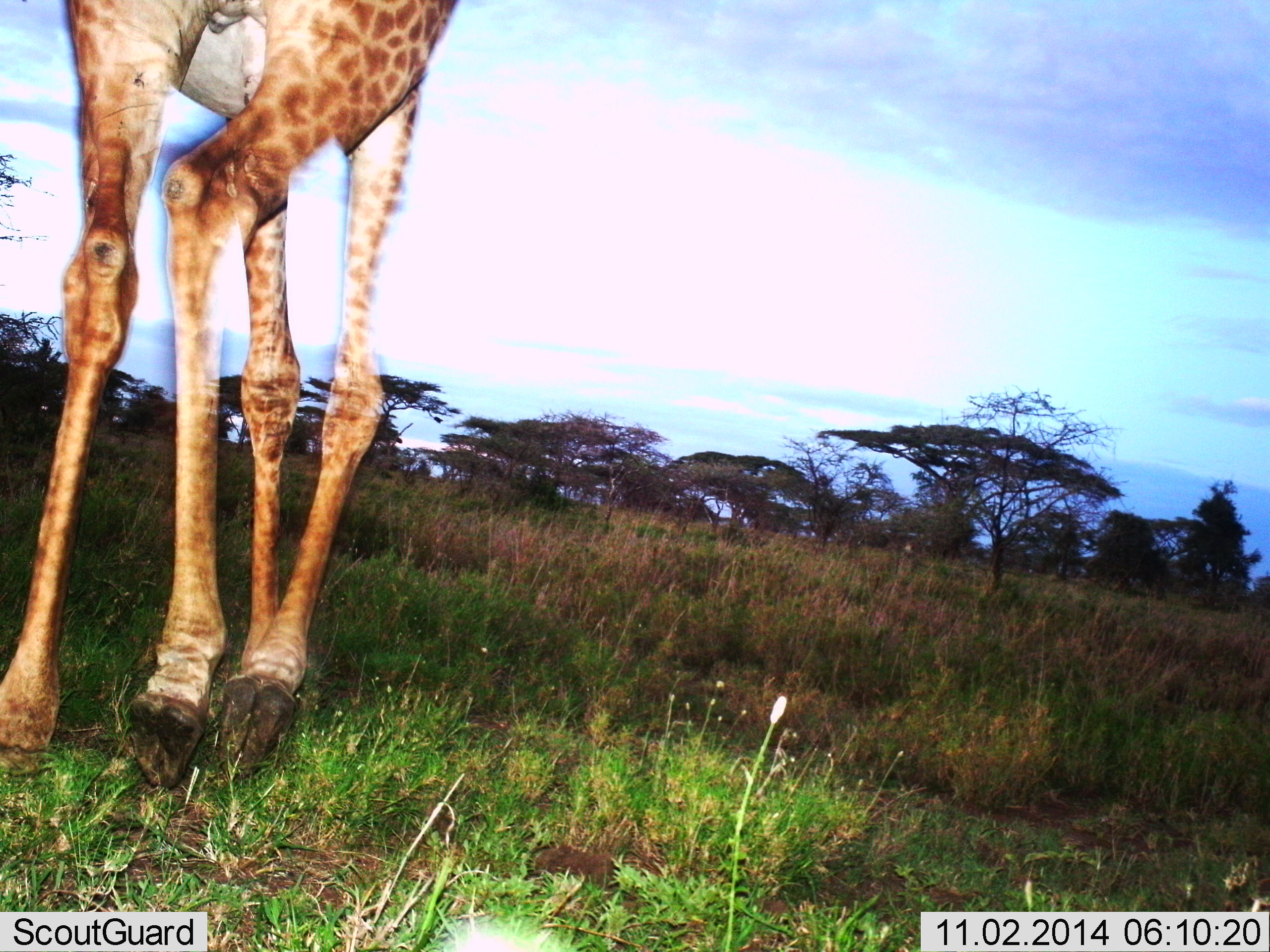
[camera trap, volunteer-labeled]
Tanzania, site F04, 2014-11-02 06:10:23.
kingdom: Animalia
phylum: Chordata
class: Mammalia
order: Artiodactyla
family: Giraffidae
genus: Giraffa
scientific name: Giraffa camelopardalis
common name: giraffe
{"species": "giraffe (Giraffa camelopardalis)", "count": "1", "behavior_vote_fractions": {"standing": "30%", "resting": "0%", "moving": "70%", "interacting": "0%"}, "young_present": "0%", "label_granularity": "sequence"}